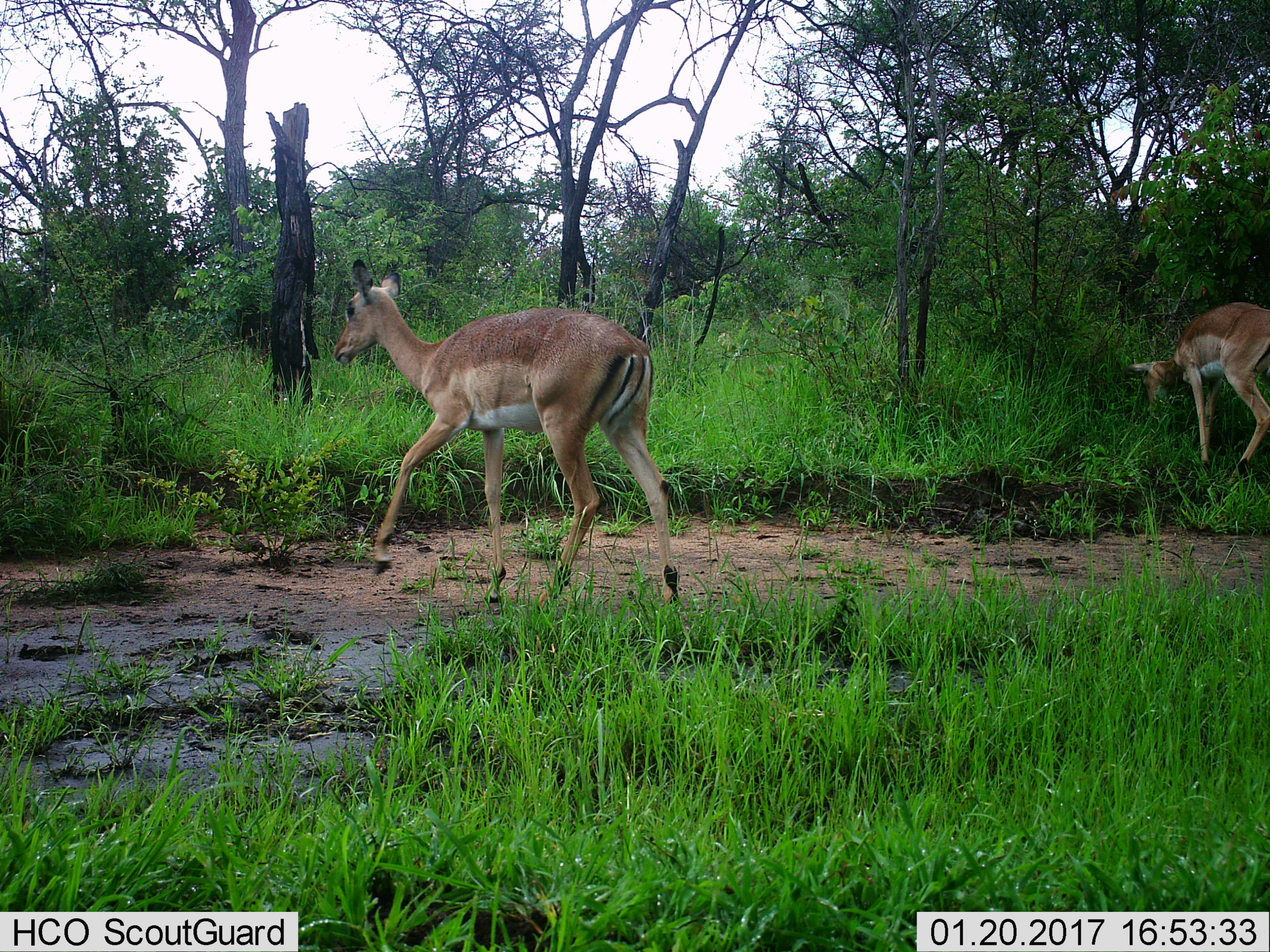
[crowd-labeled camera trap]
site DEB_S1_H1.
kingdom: Animalia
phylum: Chordata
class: Mammalia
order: Artiodactyla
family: Bovidae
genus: Aepyceros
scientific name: Aepyceros melampus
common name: impala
Impala (Aepyceros melampus), count 2. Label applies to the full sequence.